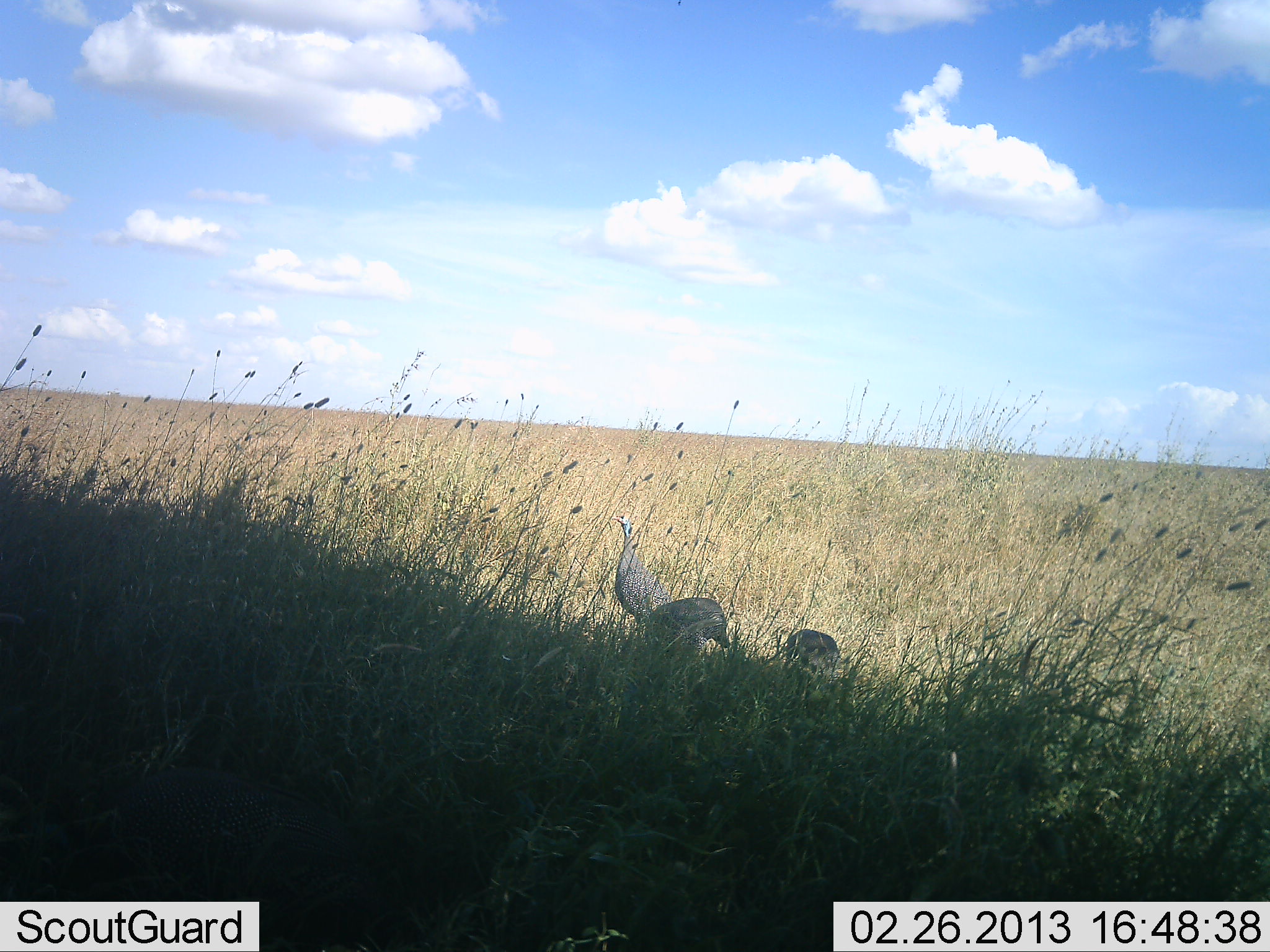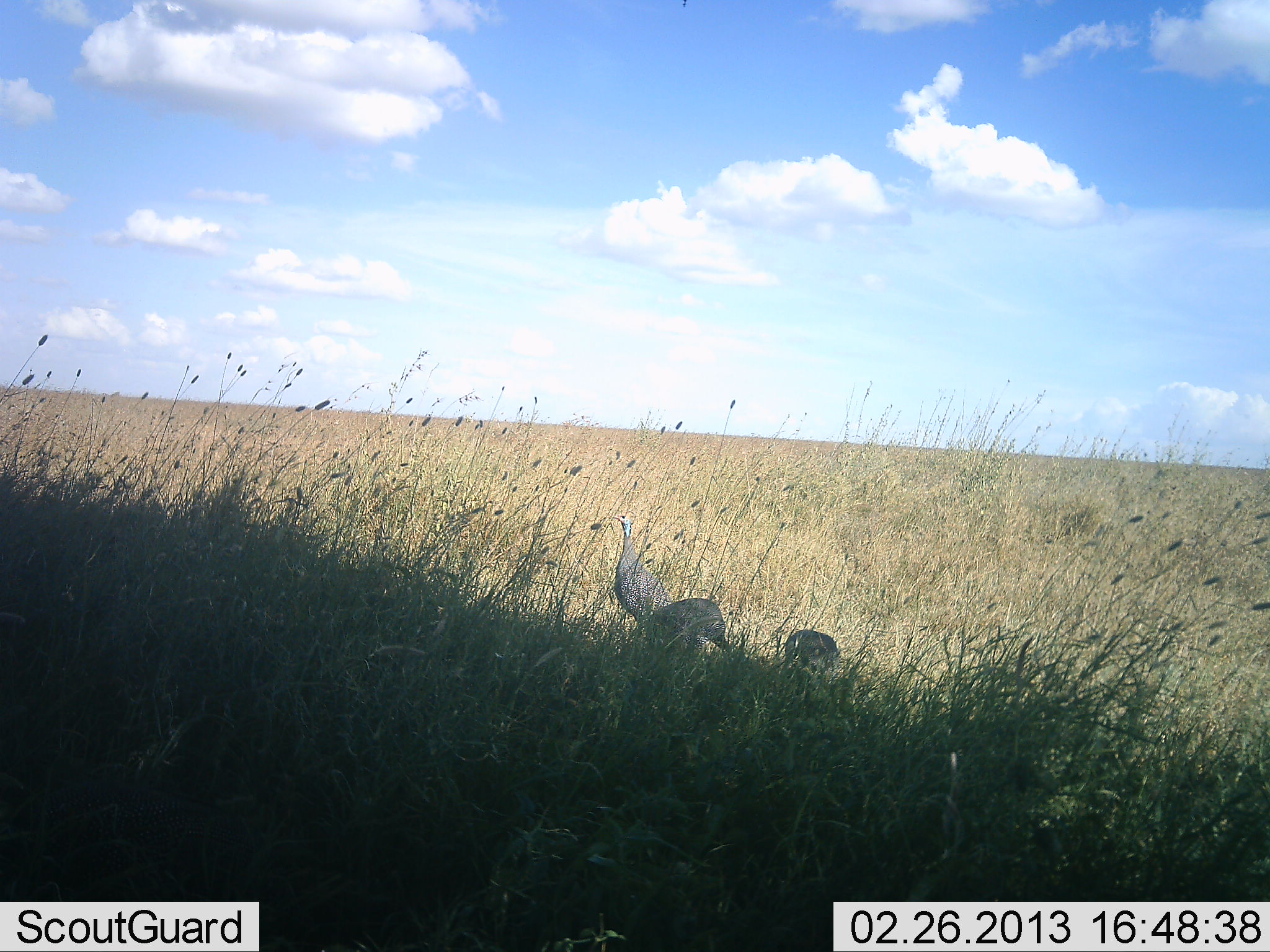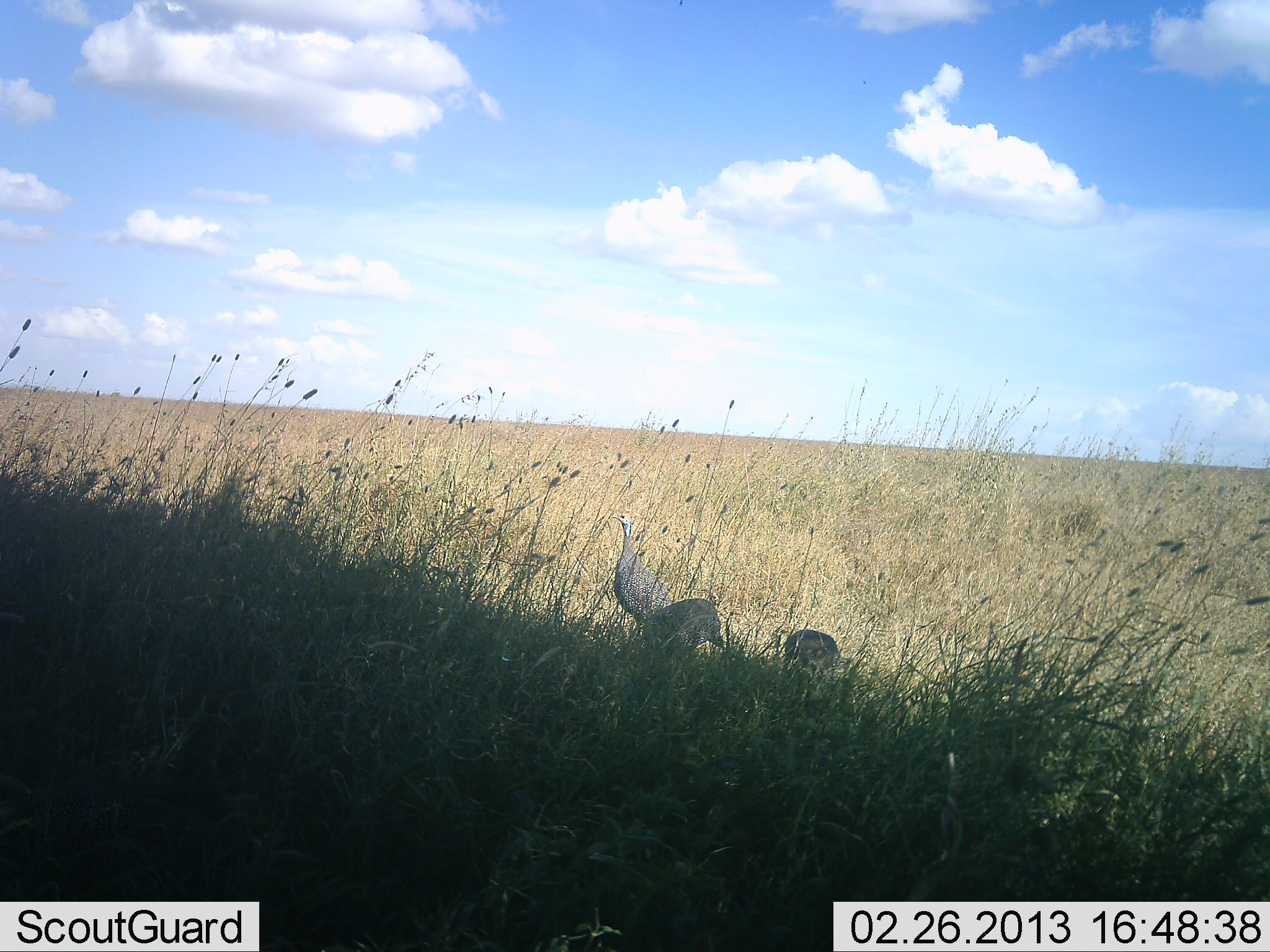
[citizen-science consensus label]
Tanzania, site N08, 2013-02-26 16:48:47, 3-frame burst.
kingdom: Animalia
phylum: Chordata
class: Aves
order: Galliformes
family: Numididae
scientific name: Numididae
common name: guinea fowl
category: guineafowl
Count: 3.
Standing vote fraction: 82%.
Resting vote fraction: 12%.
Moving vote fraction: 0%.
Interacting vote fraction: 0%.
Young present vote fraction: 0%.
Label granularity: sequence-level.